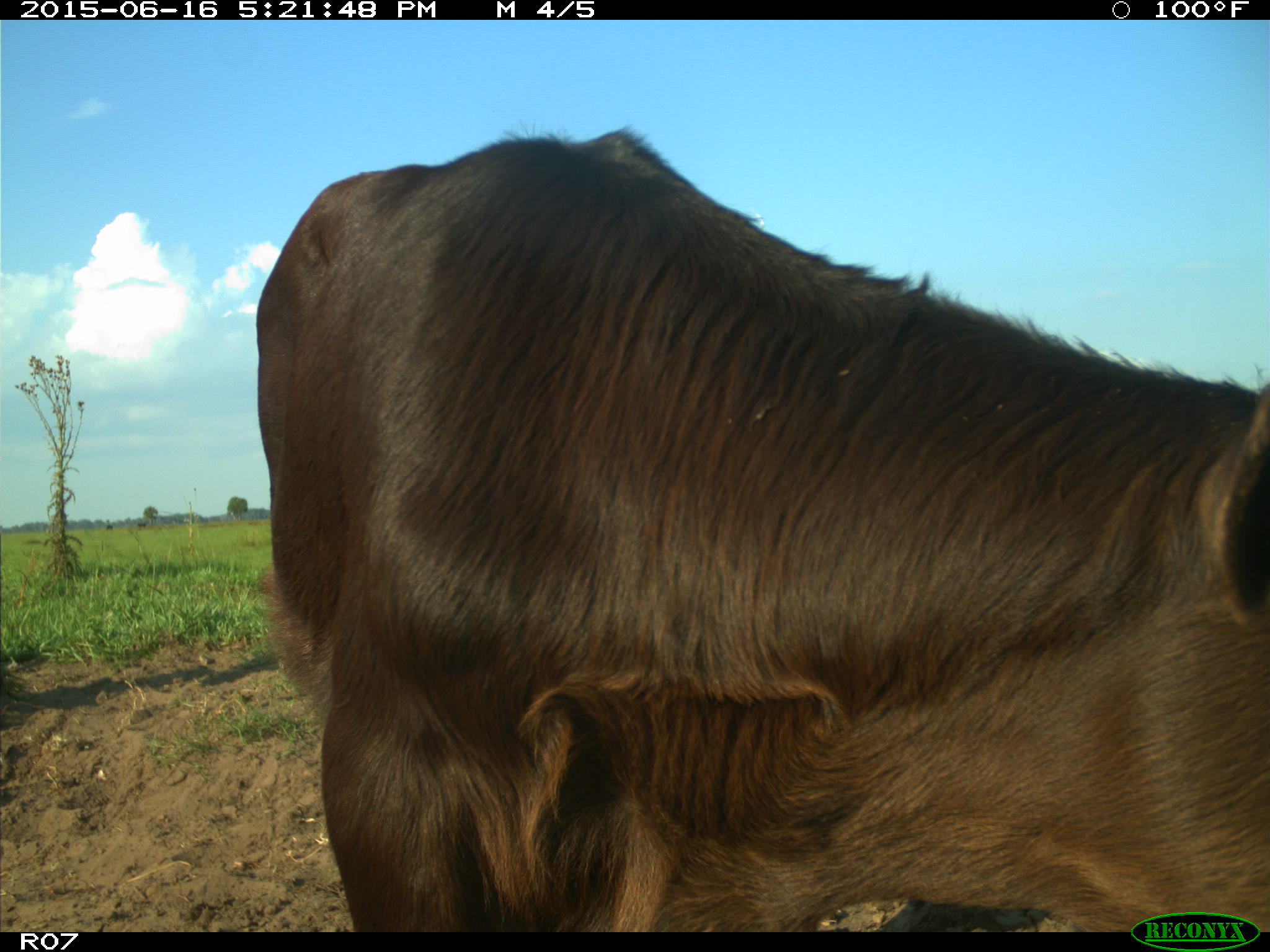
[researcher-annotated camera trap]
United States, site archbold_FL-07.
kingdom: Animalia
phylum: Chordata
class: Mammalia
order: Artiodactyla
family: Bovidae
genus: Bos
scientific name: Bos taurus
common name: domestic cow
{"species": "Bos taurus (domestic cow)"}